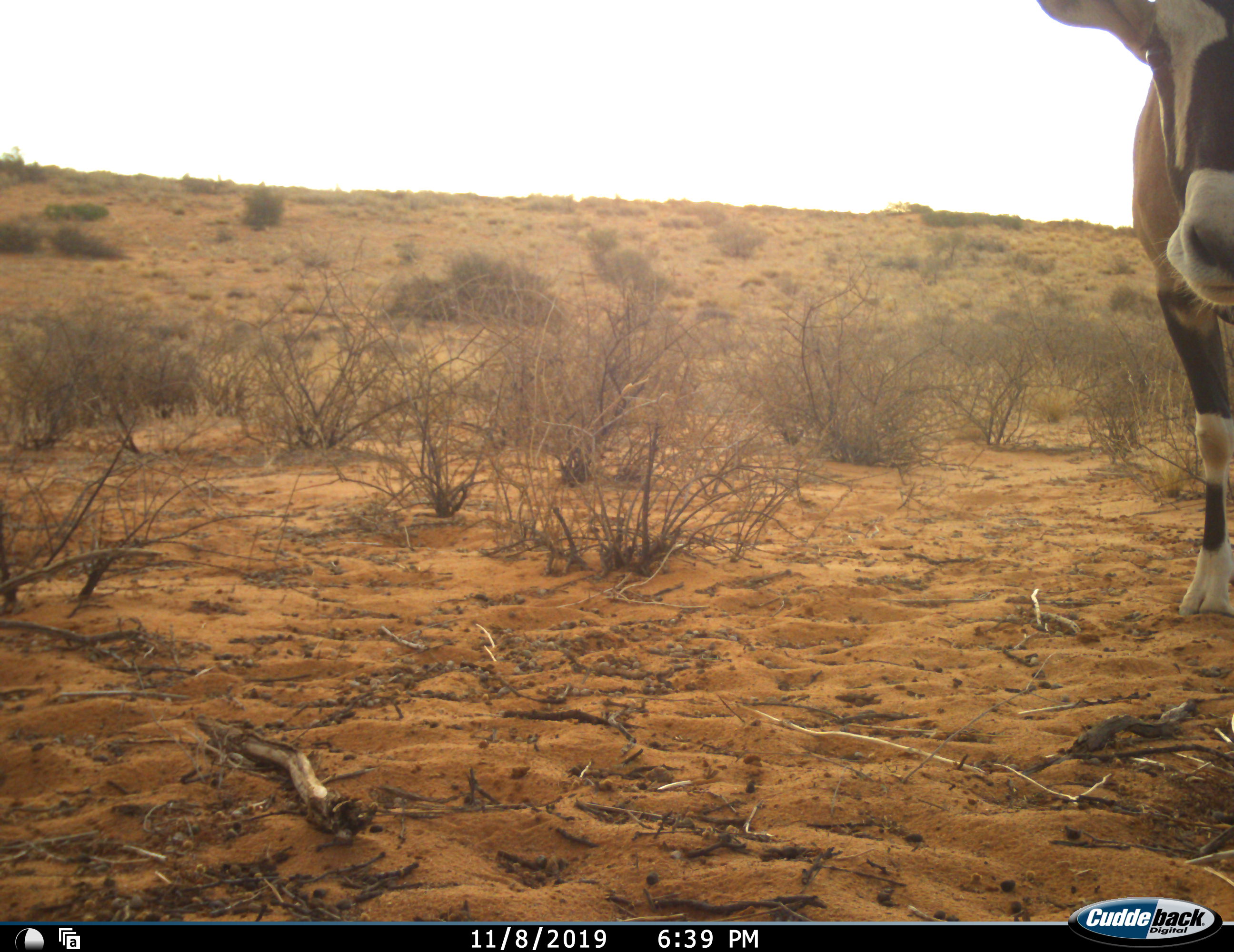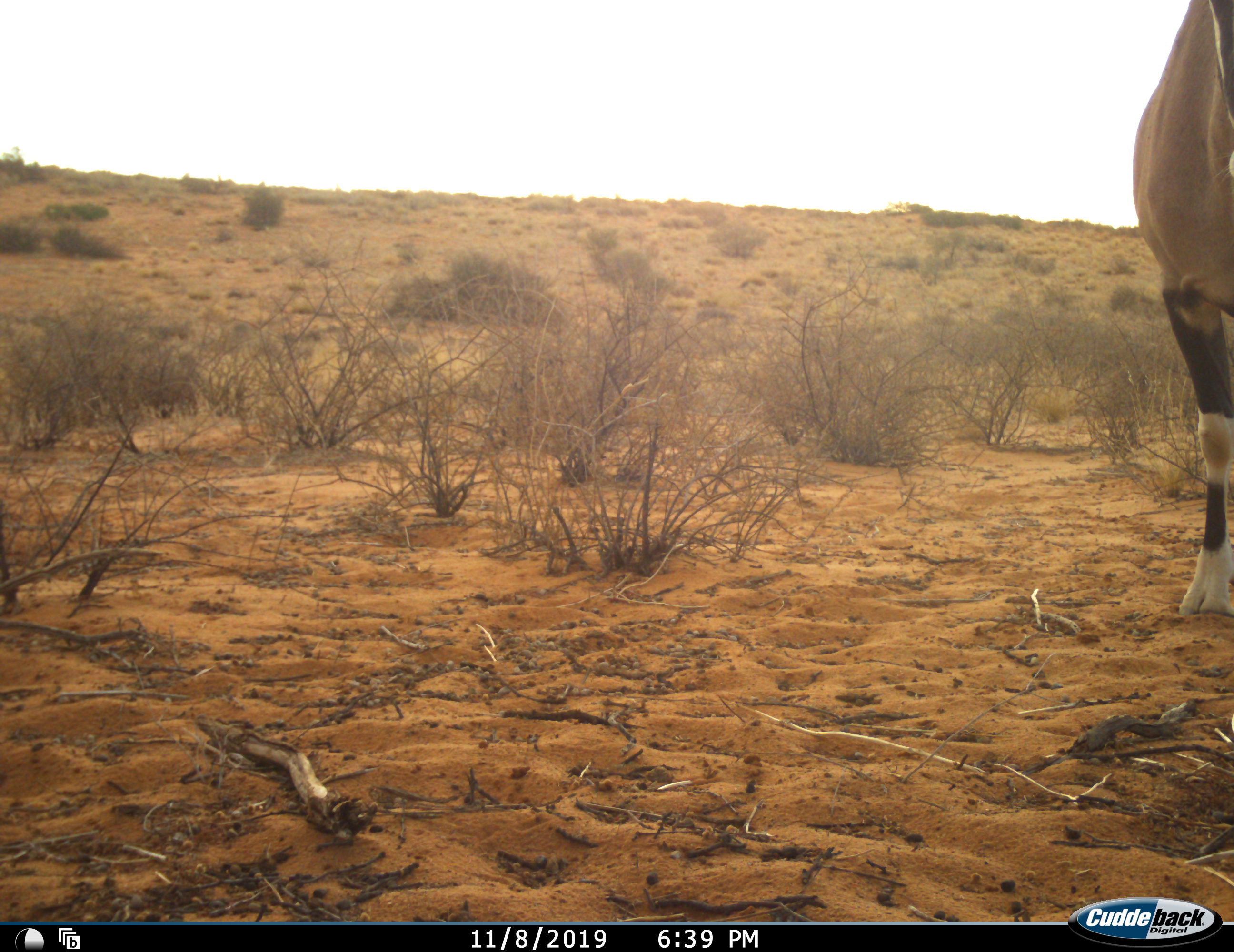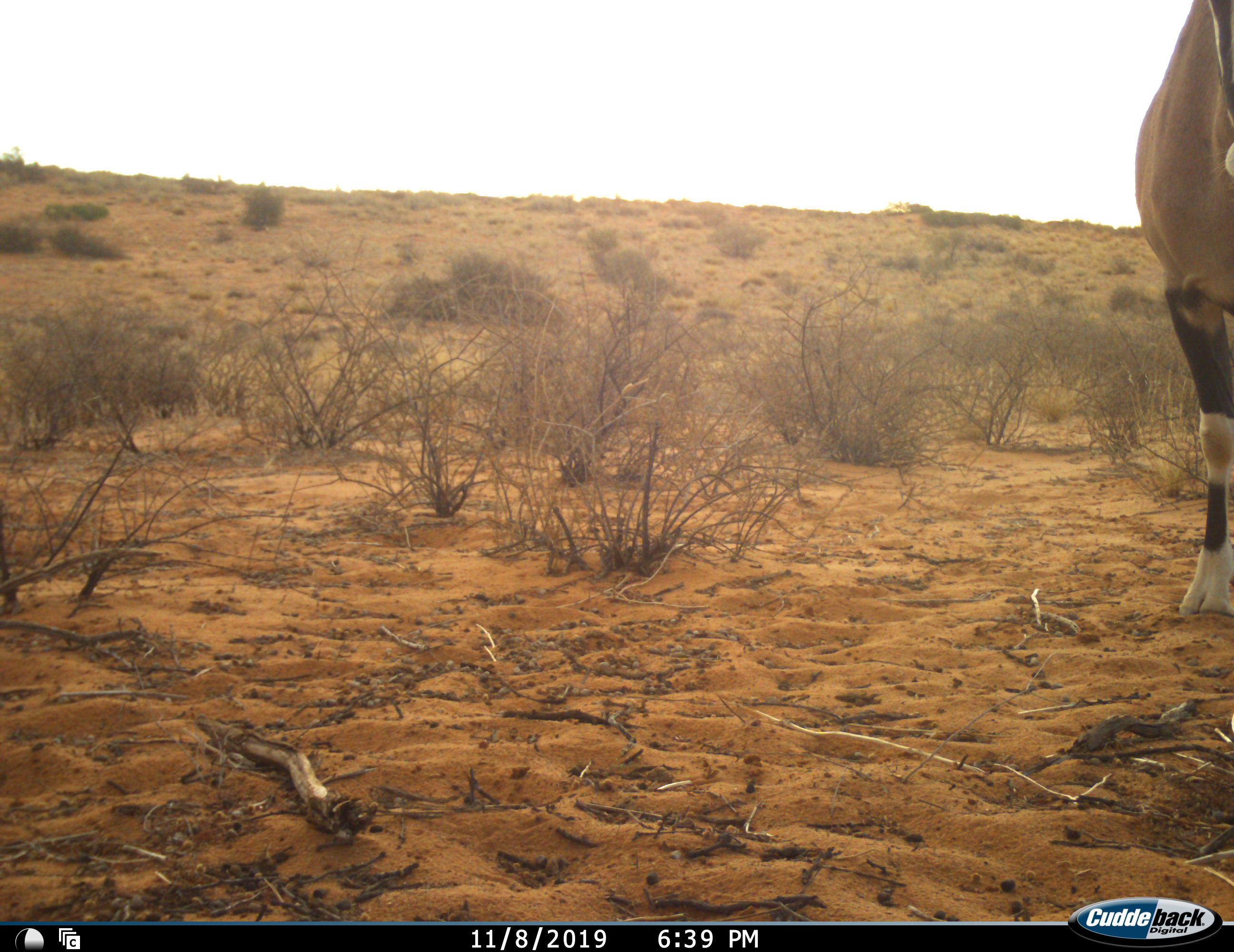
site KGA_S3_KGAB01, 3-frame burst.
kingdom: Animalia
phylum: Chordata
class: Mammalia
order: Artiodactyla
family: Bovidae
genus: Oryx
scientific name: Oryx gazella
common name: gemsbok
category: oryx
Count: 1.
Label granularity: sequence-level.